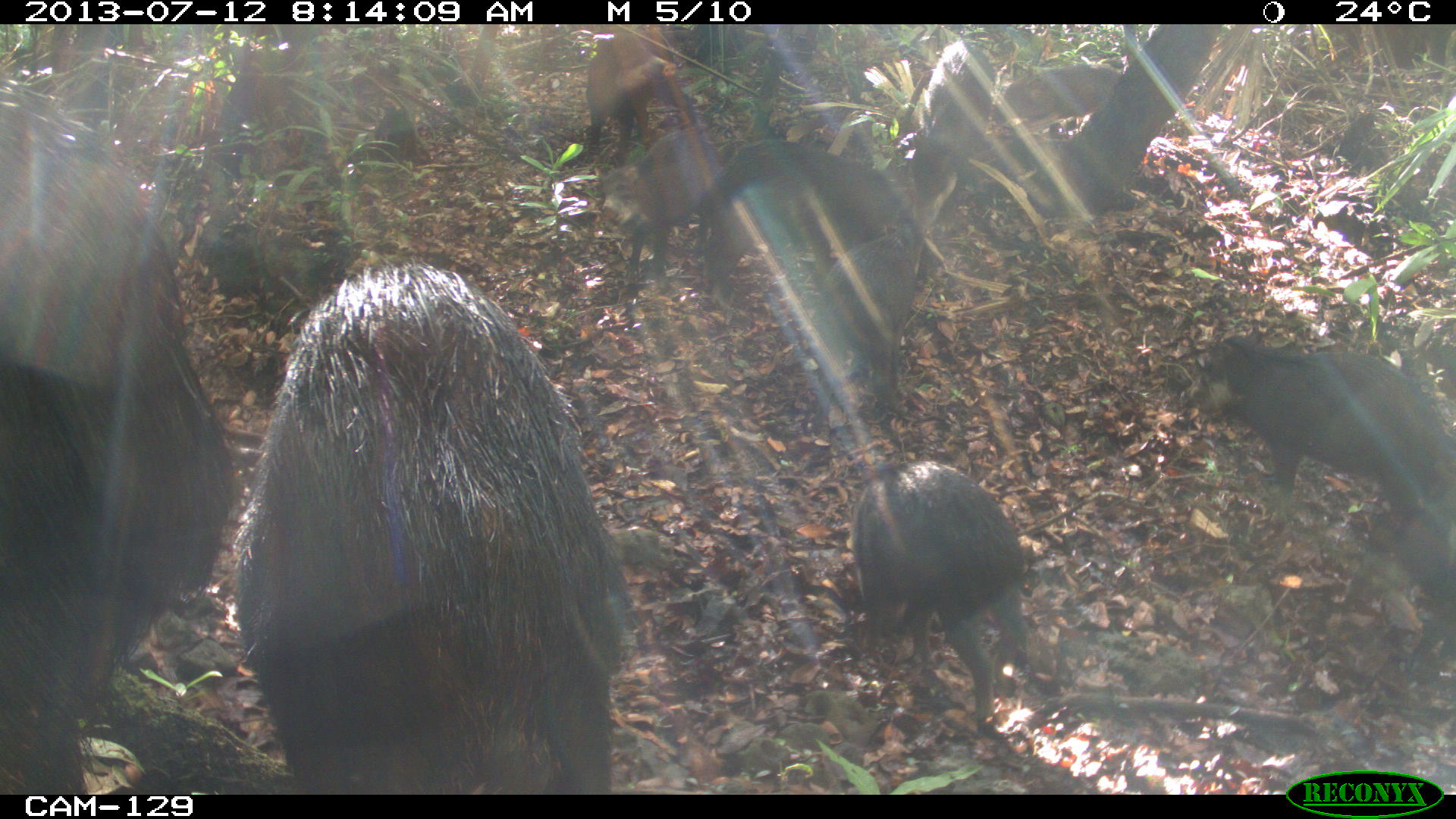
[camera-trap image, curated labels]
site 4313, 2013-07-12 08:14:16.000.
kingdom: Animalia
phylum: Chordata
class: Mammalia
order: Artiodactyla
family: Tayassuidae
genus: Tayassu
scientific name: Tayassu pecari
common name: white-lipped peccary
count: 20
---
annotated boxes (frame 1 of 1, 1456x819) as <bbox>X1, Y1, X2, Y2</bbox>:
tayassu pecari: <bbox>230, 257, 649, 791</bbox>; <bbox>0, 81, 239, 793</bbox>; <bbox>1186, 320, 1452, 526</bbox>; <bbox>847, 457, 1037, 729</bbox>; <bbox>691, 135, 938, 312</bbox>; <bbox>814, 222, 925, 434</bbox>; <bbox>592, 125, 725, 295</bbox>; <bbox>898, 40, 1001, 229</bbox>; <bbox>584, 28, 694, 168</bbox>; <bbox>990, 63, 1121, 130</bbox>